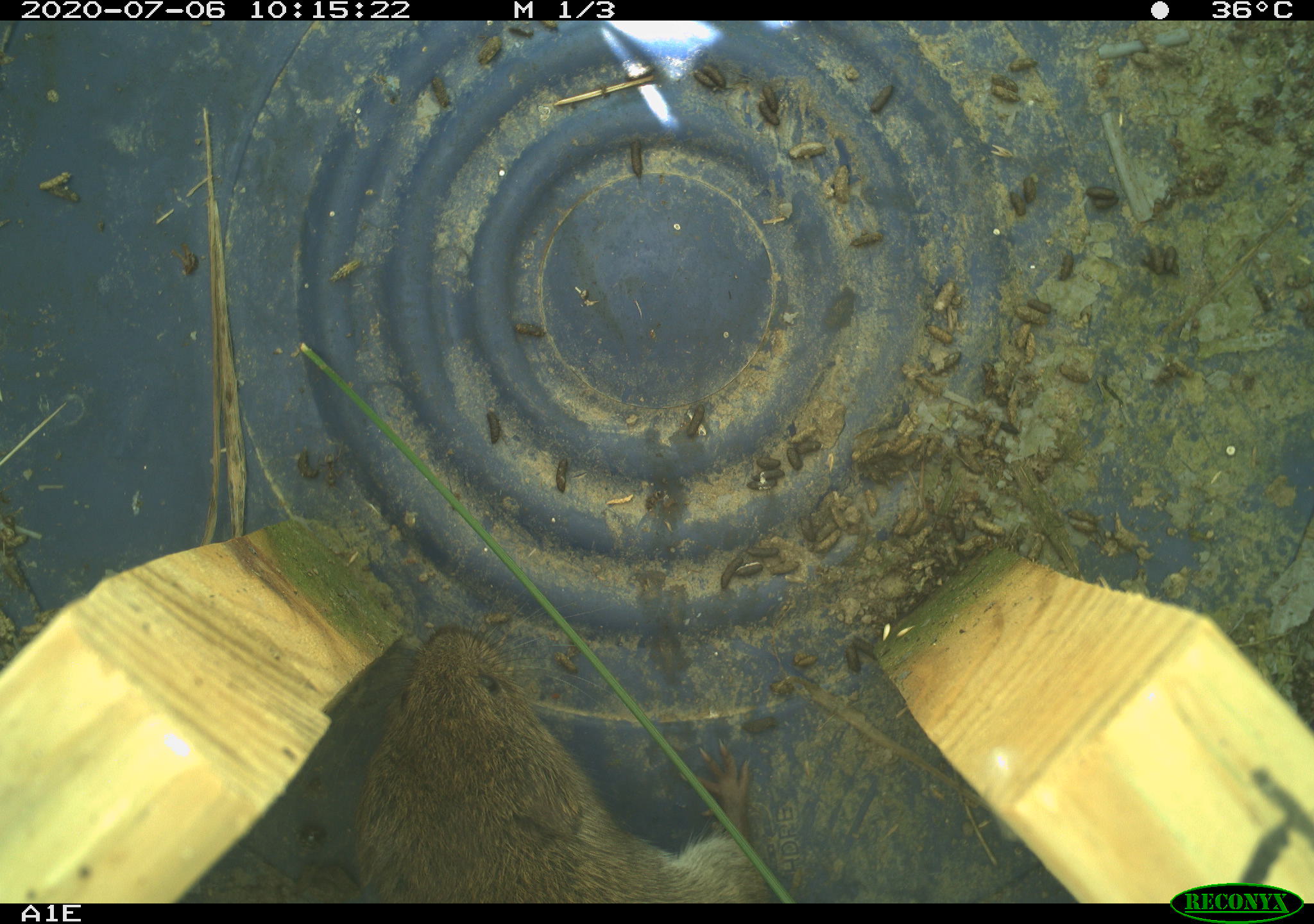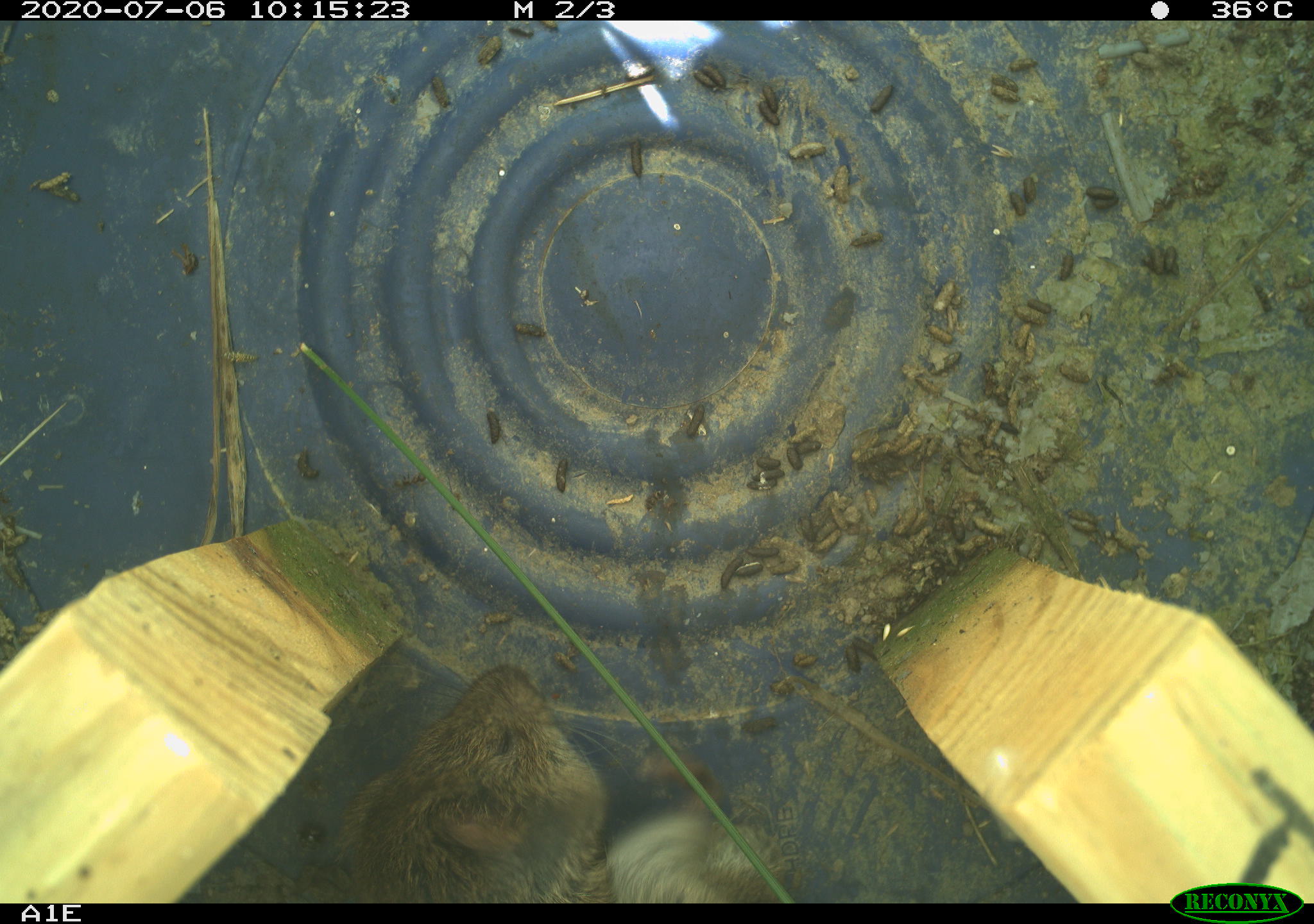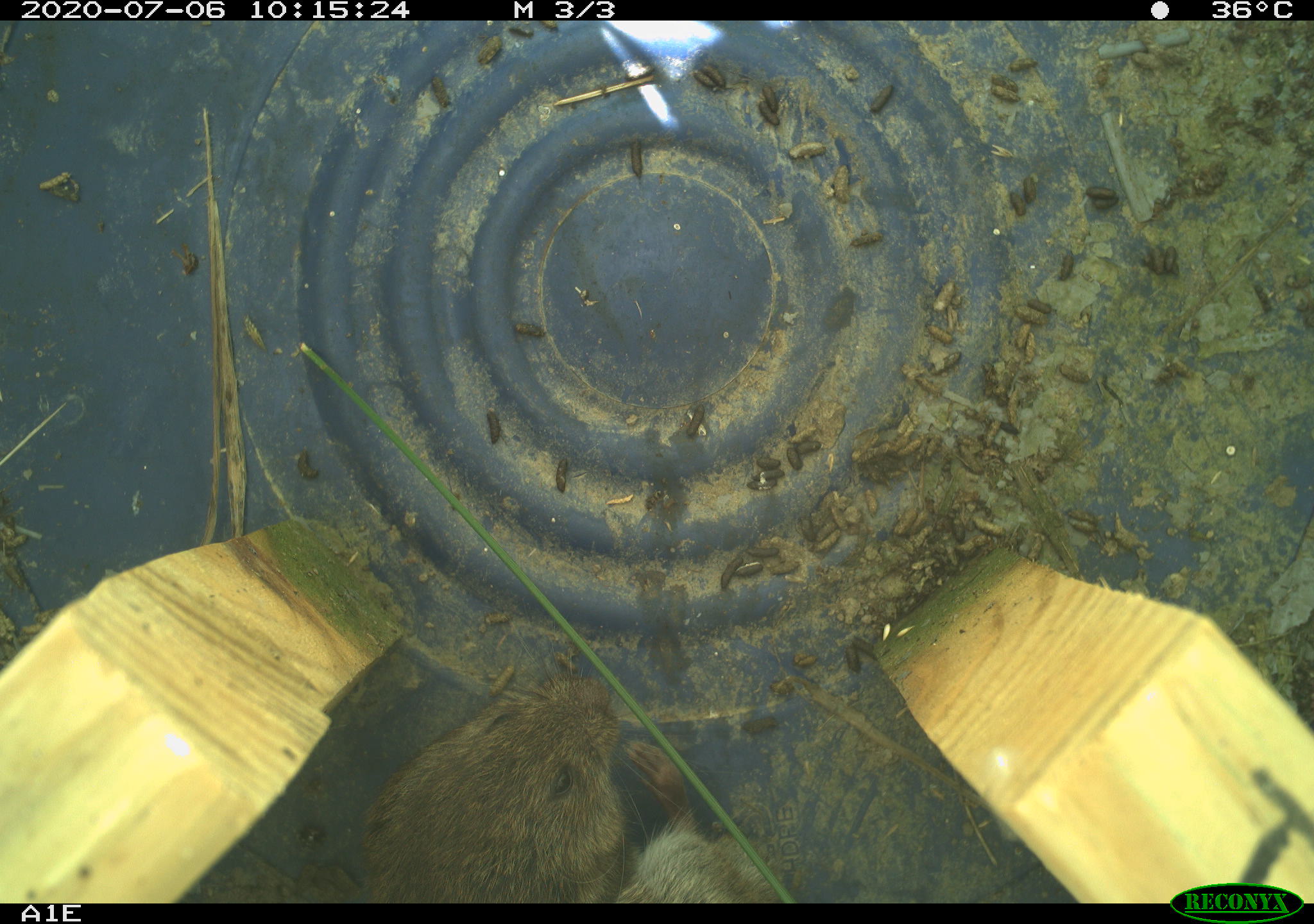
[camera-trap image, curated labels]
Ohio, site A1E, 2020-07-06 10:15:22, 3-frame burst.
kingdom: Animalia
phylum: Chordata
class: Mammalia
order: Rodentia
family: Cricetidae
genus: Microtus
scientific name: Microtus pennsylvanicus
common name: meadow vole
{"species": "meadow vole (Microtus pennsylvanicus)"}